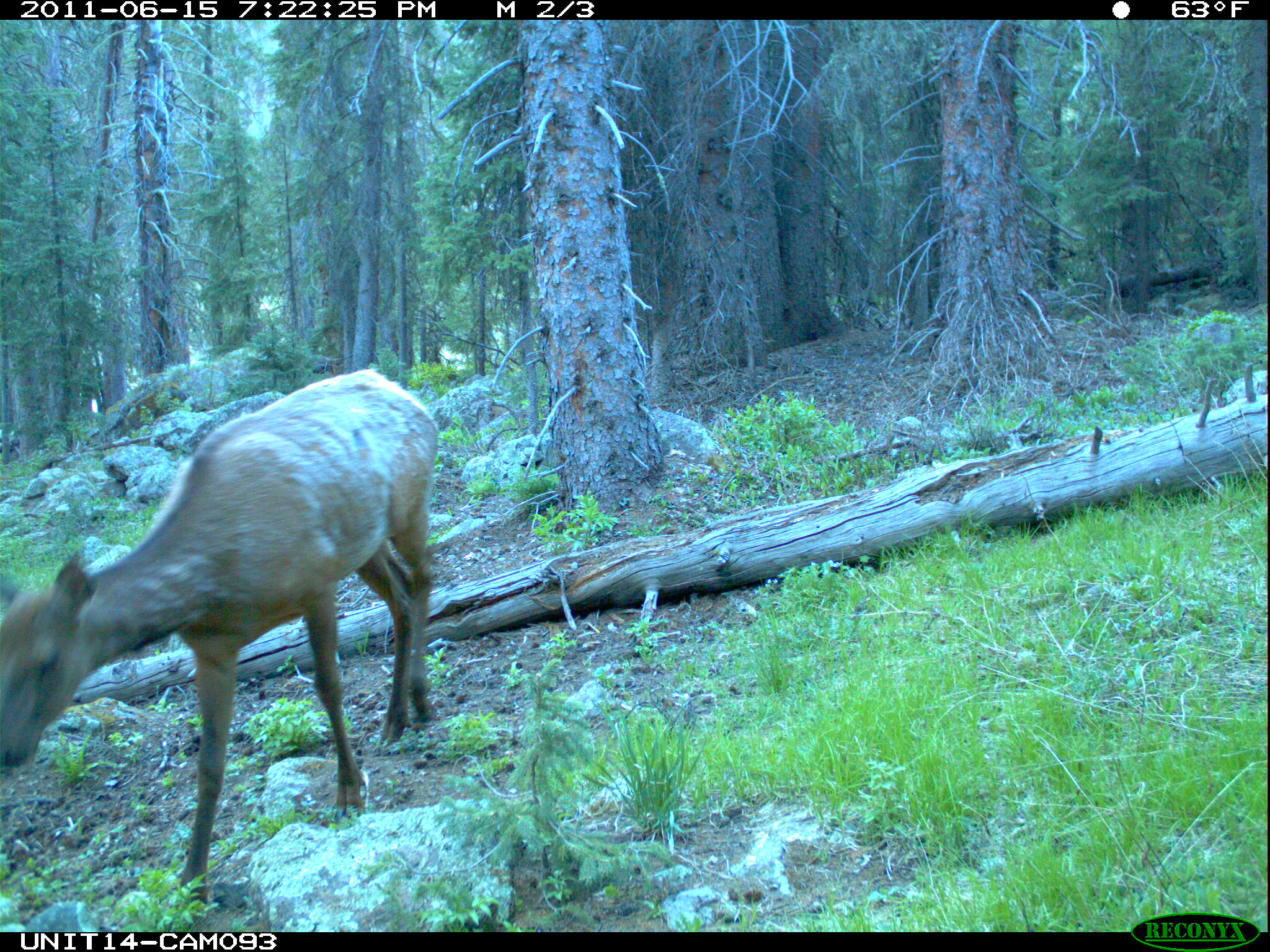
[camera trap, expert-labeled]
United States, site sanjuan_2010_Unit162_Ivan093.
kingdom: Animalia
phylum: Chordata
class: Mammalia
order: Artiodactyla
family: Cervidae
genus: Cervus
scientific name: Cervus elaphus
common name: red deer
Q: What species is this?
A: Cervus elaphus (red deer).